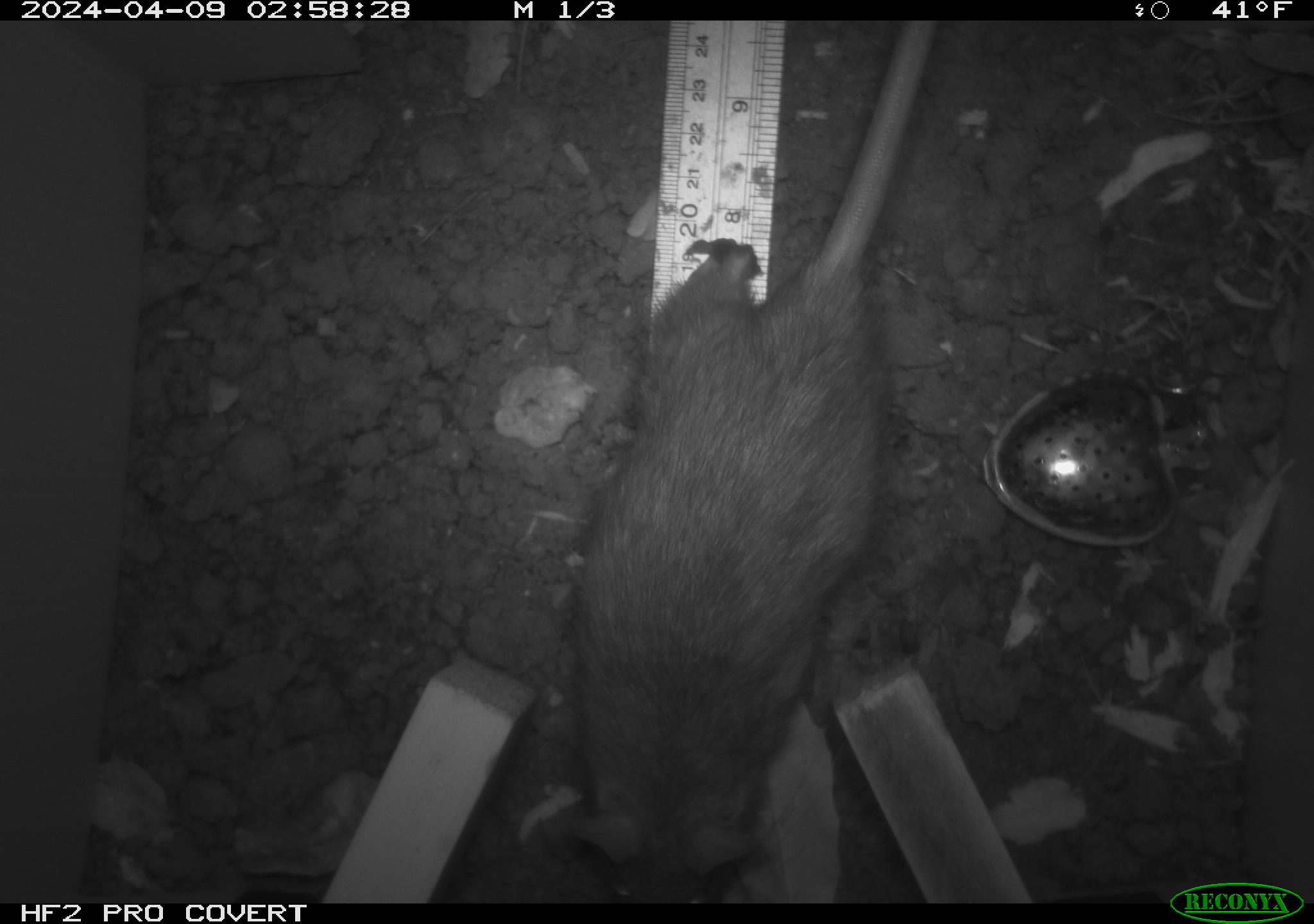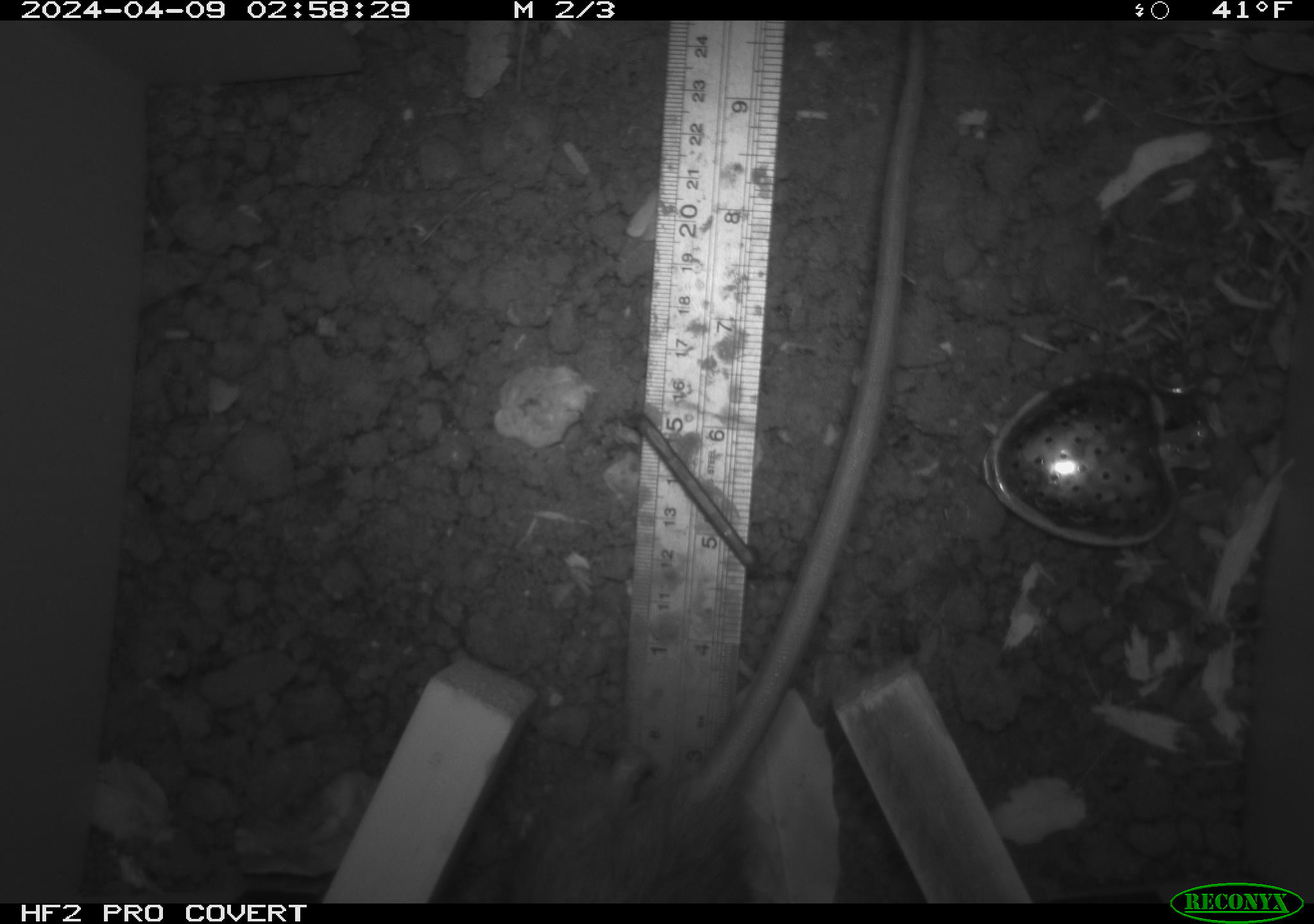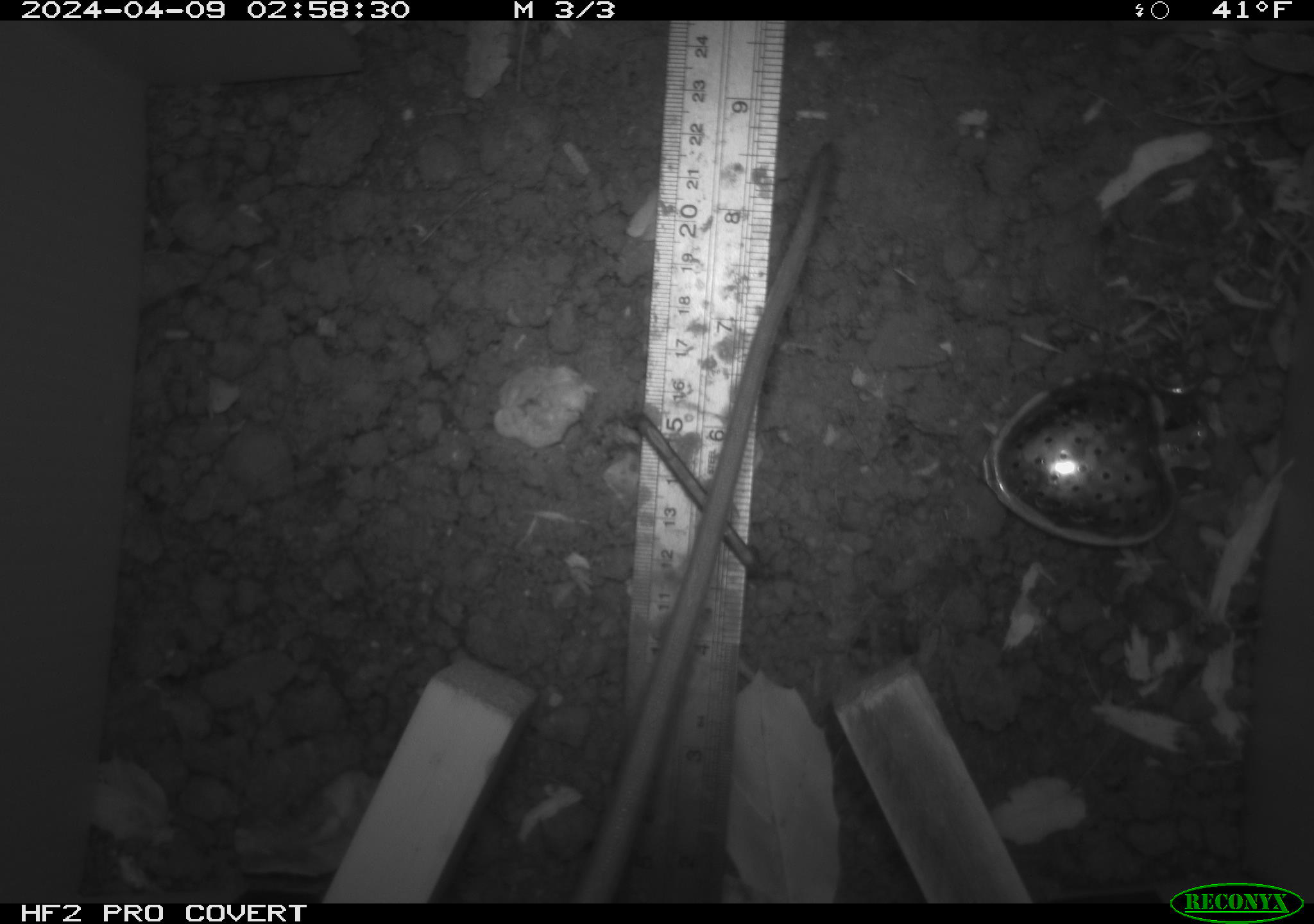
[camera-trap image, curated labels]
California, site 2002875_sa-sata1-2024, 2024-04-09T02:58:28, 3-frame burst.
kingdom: Animalia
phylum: Chordata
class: Mammalia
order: Rodentia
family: Muridae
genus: Rattus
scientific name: Rattus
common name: rat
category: rattus species